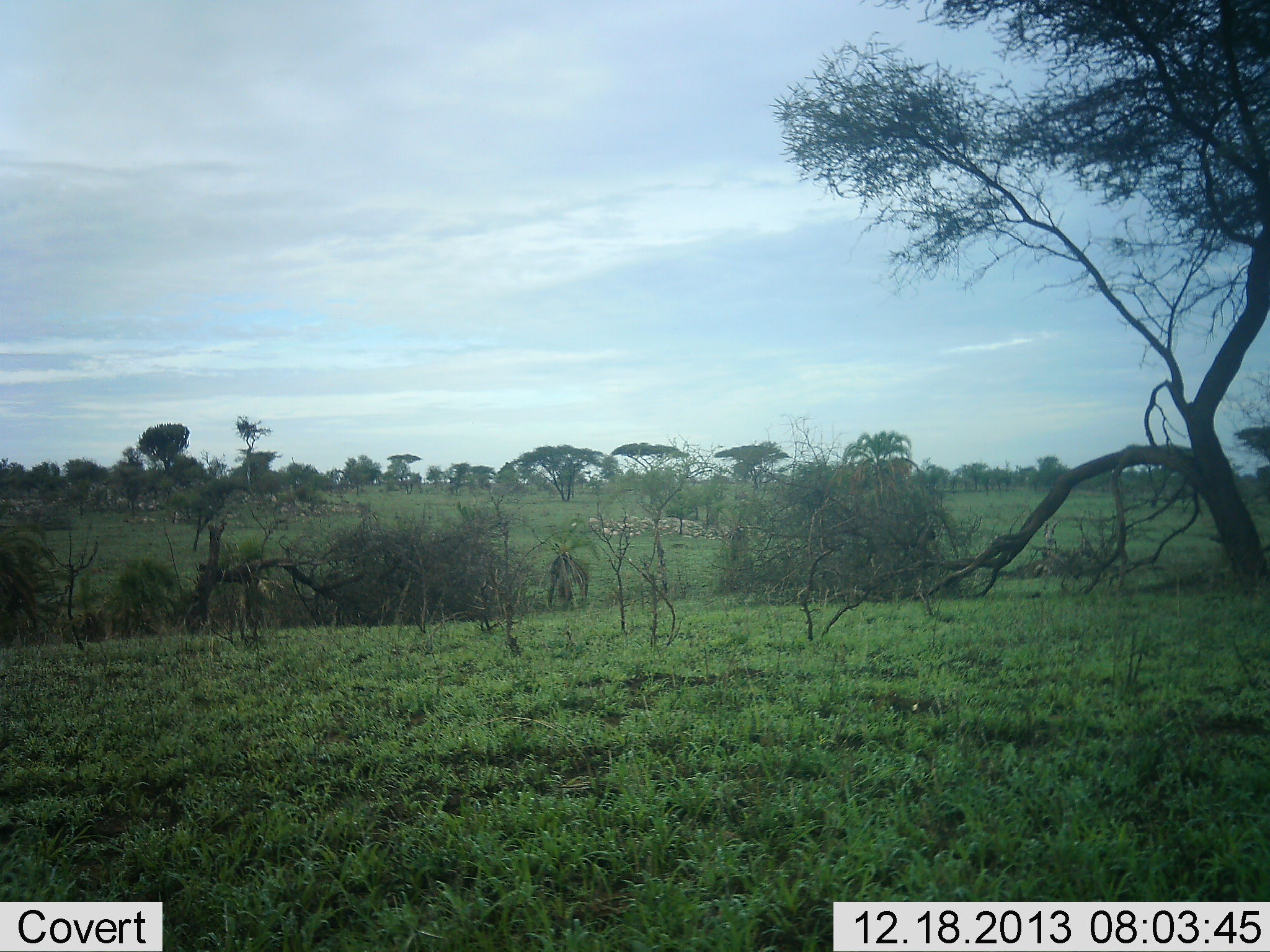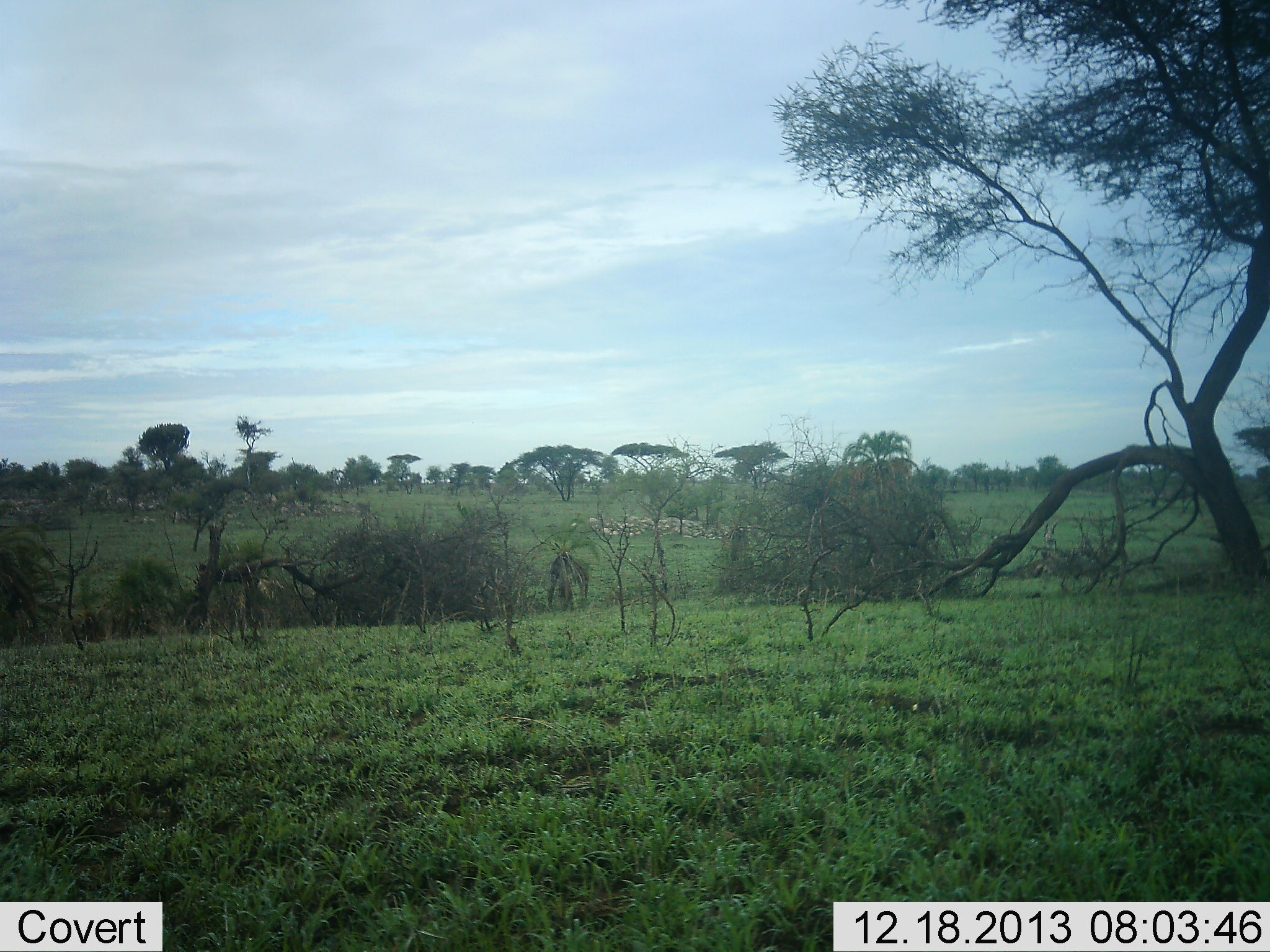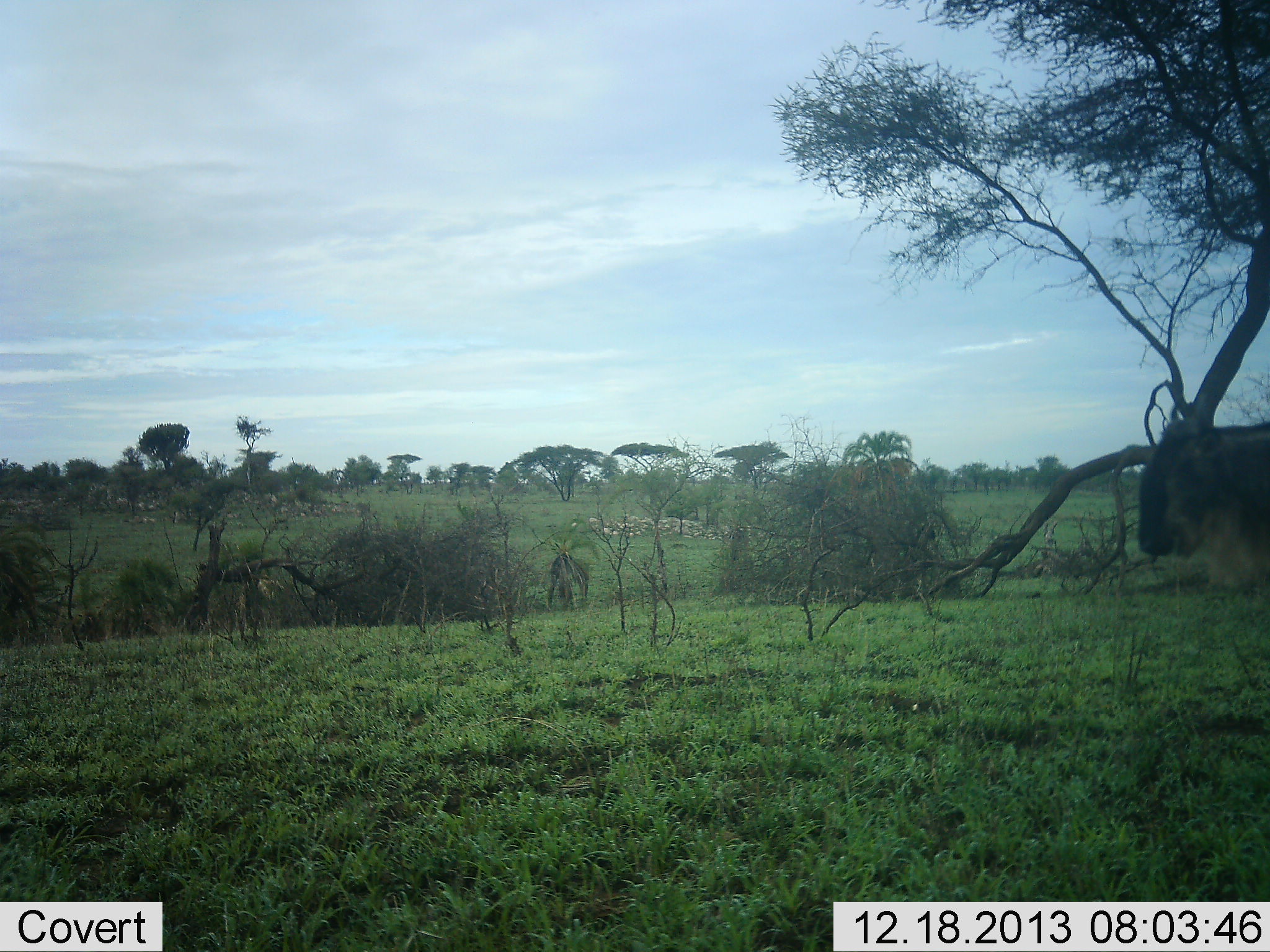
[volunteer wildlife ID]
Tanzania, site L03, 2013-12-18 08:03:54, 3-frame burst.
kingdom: Animalia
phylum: Chordata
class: Mammalia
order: Artiodactyla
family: Bovidae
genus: Connochaetes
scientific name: Connochaetes taurinus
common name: blue wildebeest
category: wildebeest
Wildebeest (blue wildebeest) (Connochaetes taurinus), count 1. Behavior (volunteer vote fractions): standing 20%, resting 0%, moving 80%, interacting 0%. Young present (vote fraction): 0%. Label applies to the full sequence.